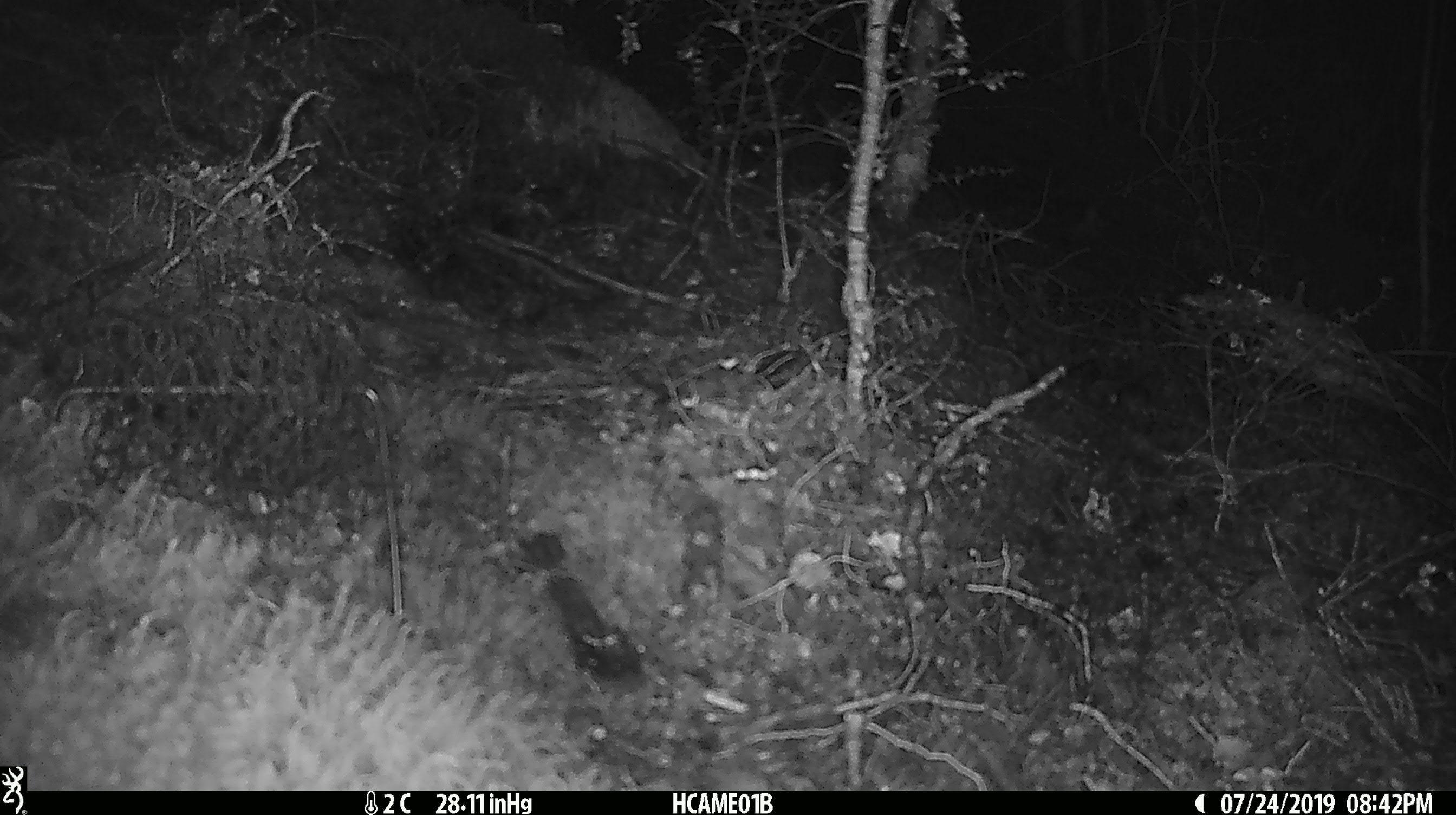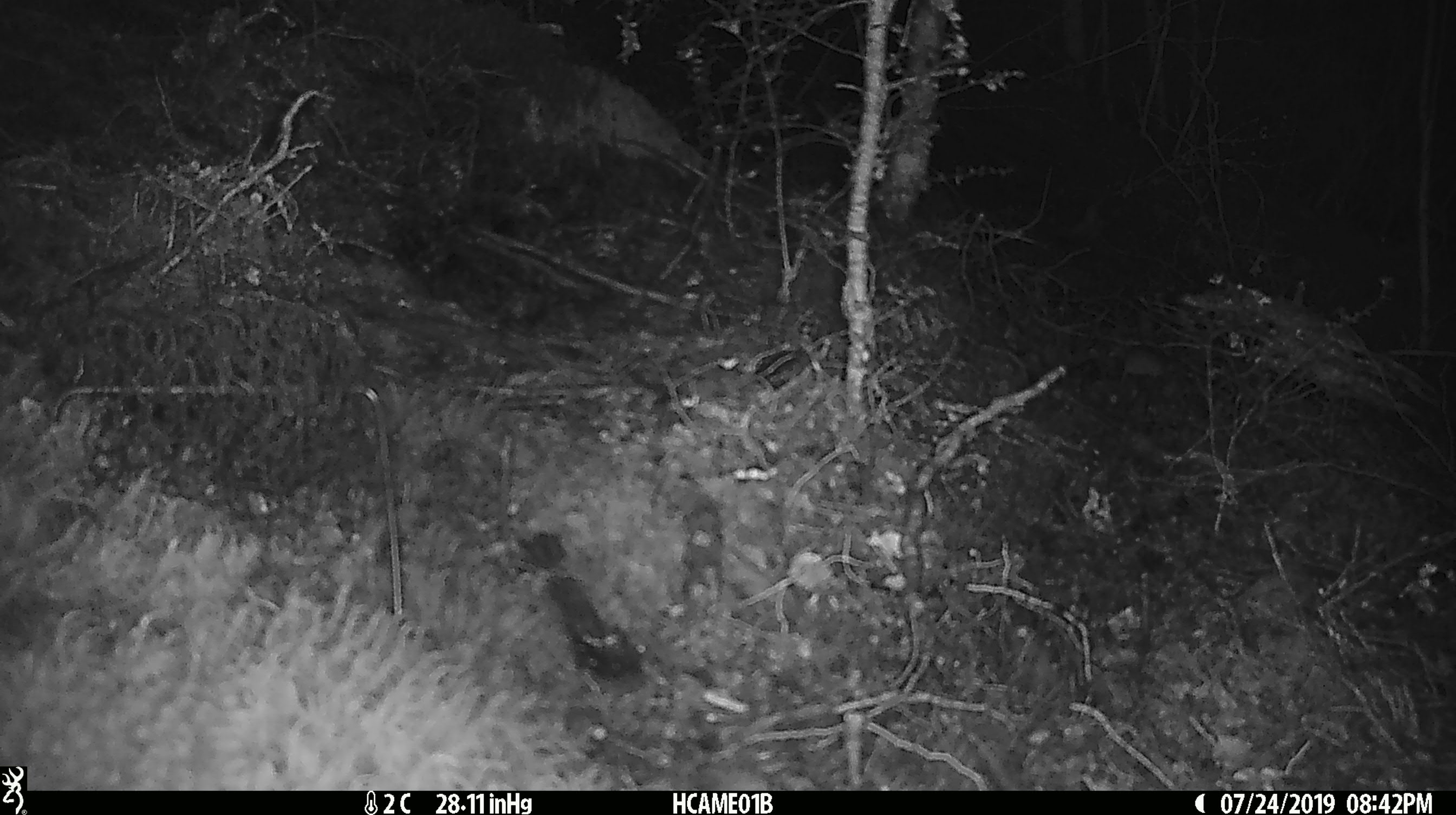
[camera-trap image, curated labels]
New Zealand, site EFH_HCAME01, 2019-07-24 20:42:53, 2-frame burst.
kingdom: Animalia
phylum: Chordata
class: Mammalia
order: Rodentia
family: Muridae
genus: Mus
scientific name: Mus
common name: mouse